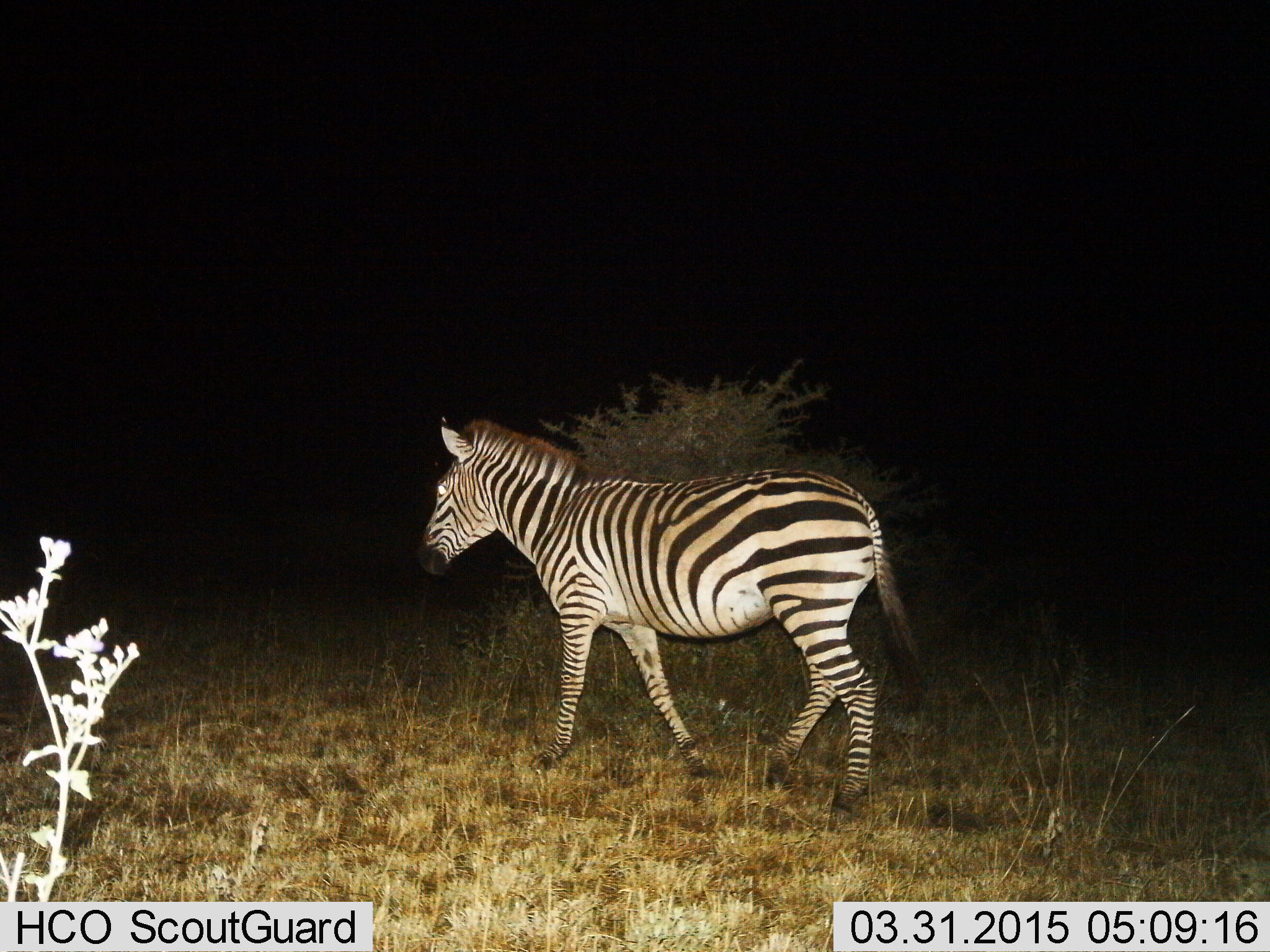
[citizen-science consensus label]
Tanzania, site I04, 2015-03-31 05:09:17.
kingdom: Animalia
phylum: Chordata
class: Mammalia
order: Perissodactyla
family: Equidae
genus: Equus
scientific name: Equus quagga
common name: plains zebra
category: zebra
Zebra (plains zebra) (Equus quagga), count 1. Behavior (volunteer vote fractions): standing 0%, resting 0%, moving 100%, interacting 0%. Young present (vote fraction): 0%. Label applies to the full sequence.